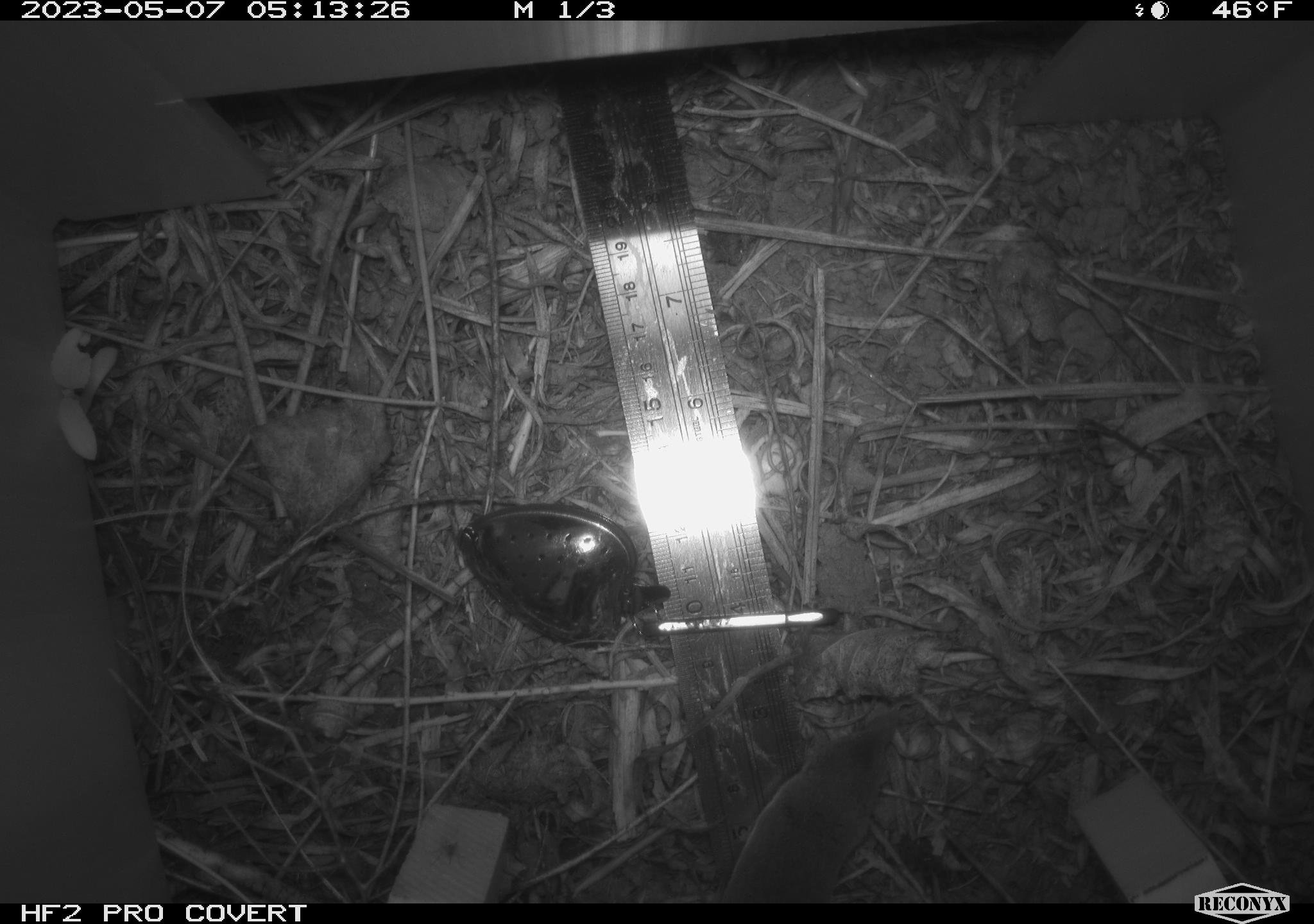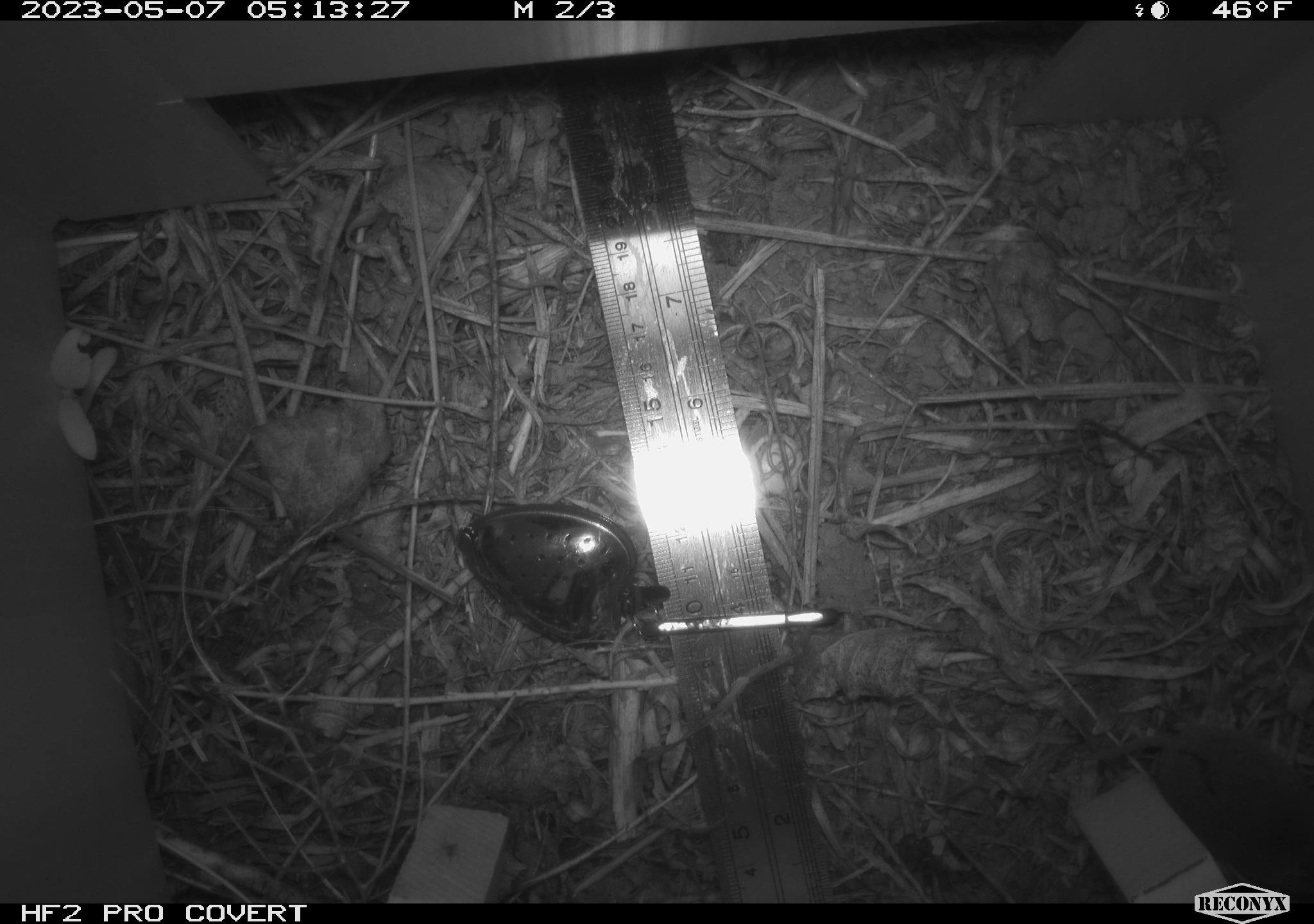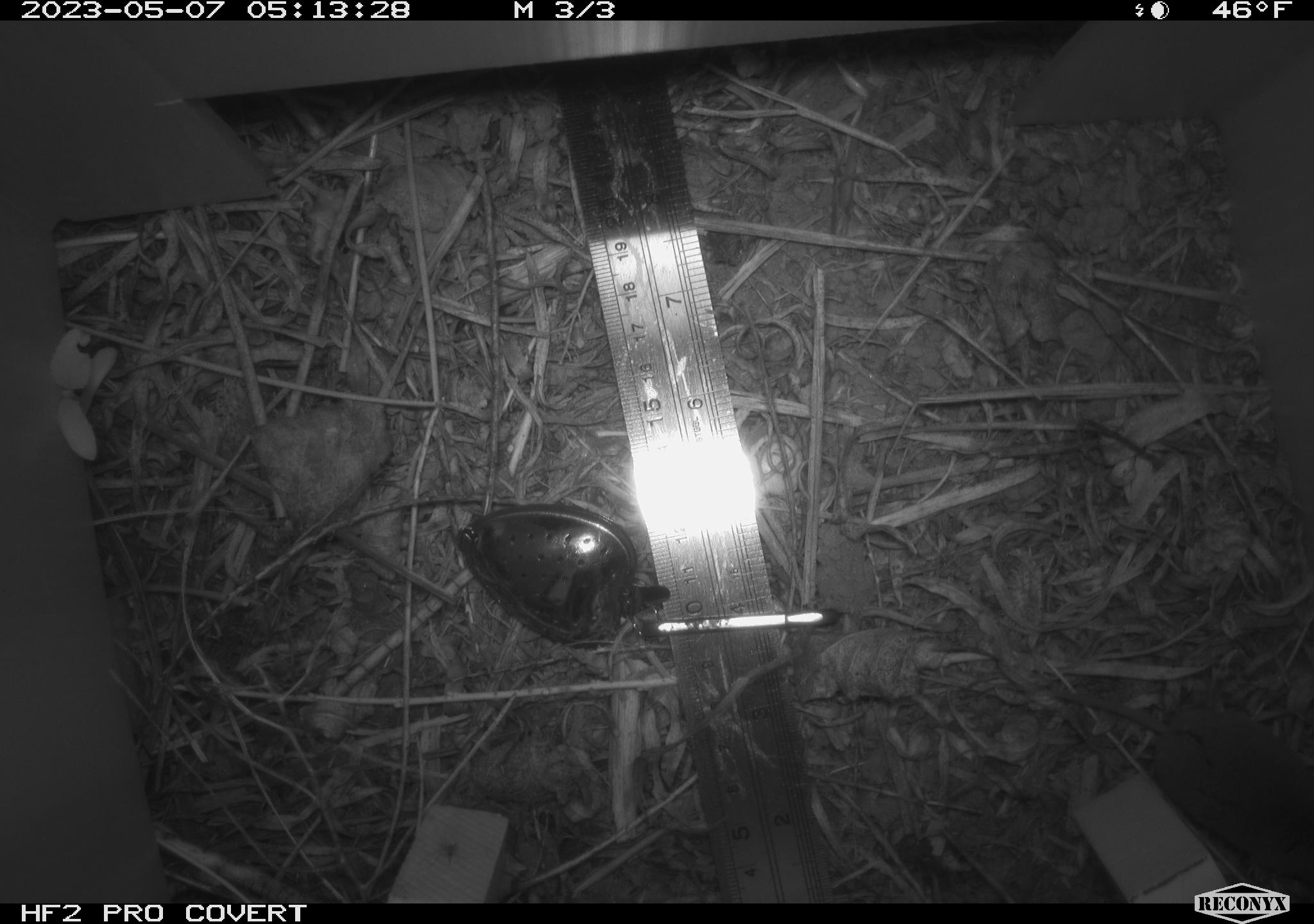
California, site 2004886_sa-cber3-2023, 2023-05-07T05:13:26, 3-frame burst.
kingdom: Animalia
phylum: Chordata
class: Mammalia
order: Eulipotyphla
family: Soricidae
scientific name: Soricidae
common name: shrews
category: soricidae family